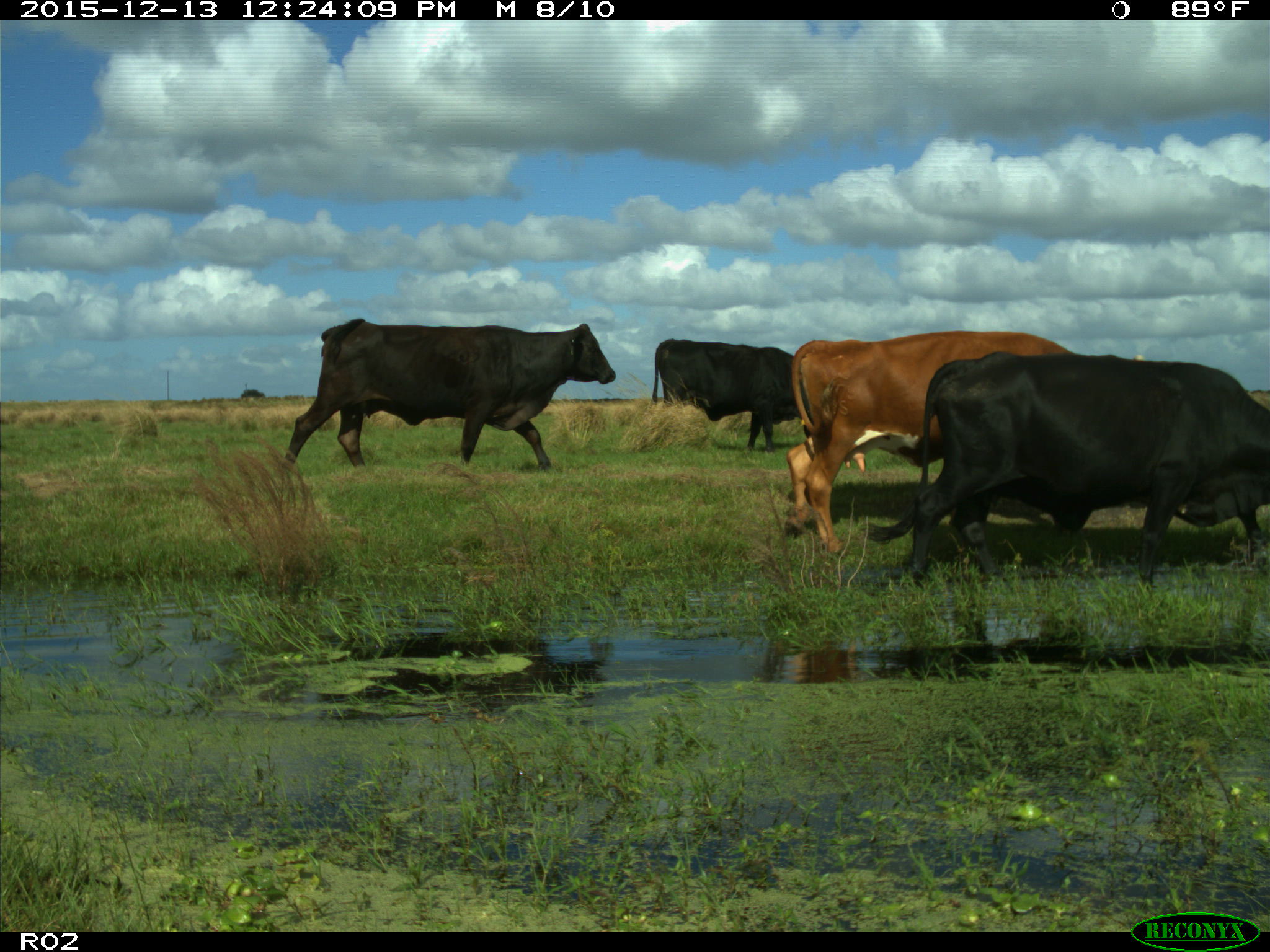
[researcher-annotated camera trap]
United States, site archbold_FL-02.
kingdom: Animalia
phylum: Chordata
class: Mammalia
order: Artiodactyla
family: Bovidae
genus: Bos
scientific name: Bos taurus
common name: domestic cow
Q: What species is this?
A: Bos taurus (domestic cow).